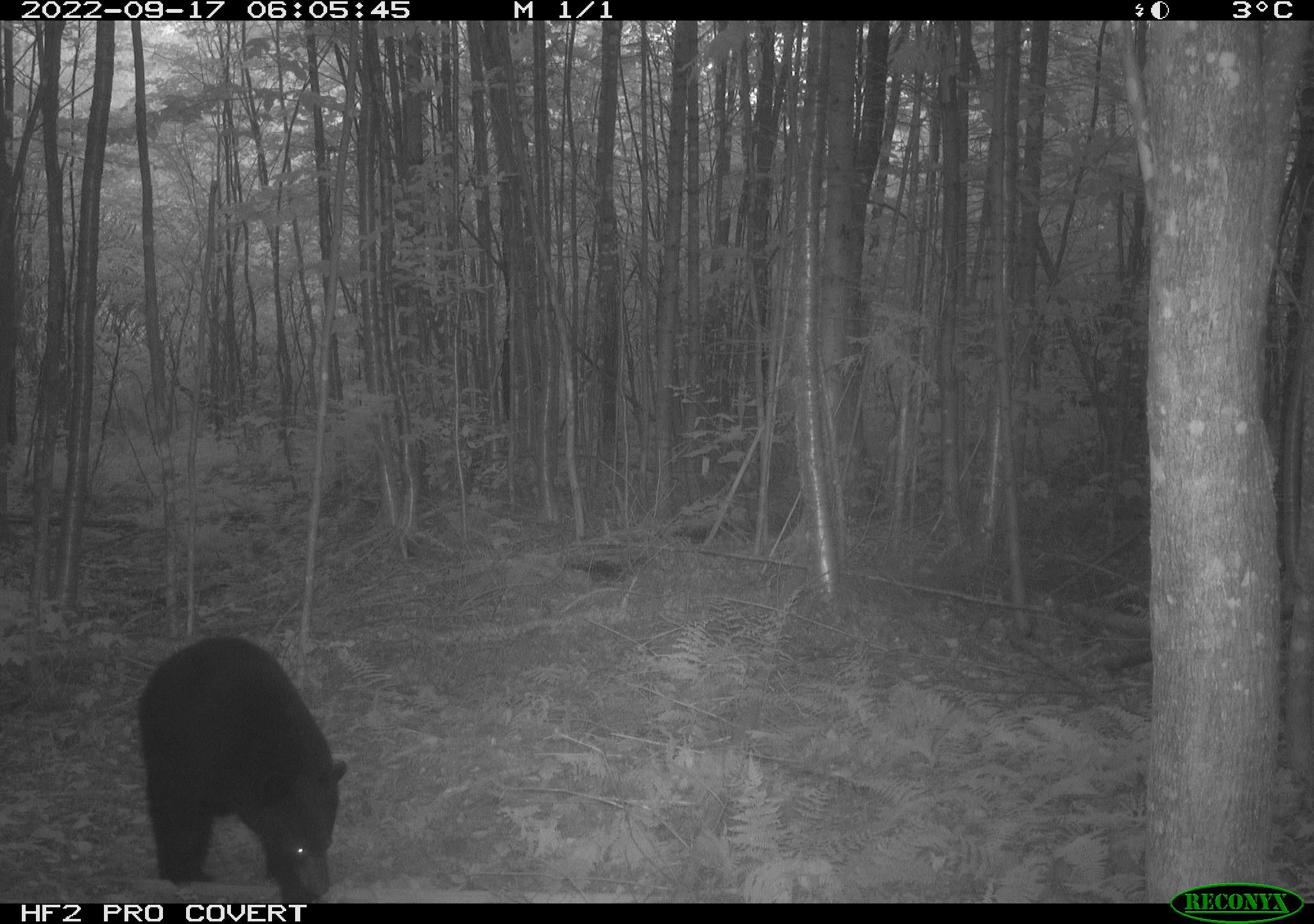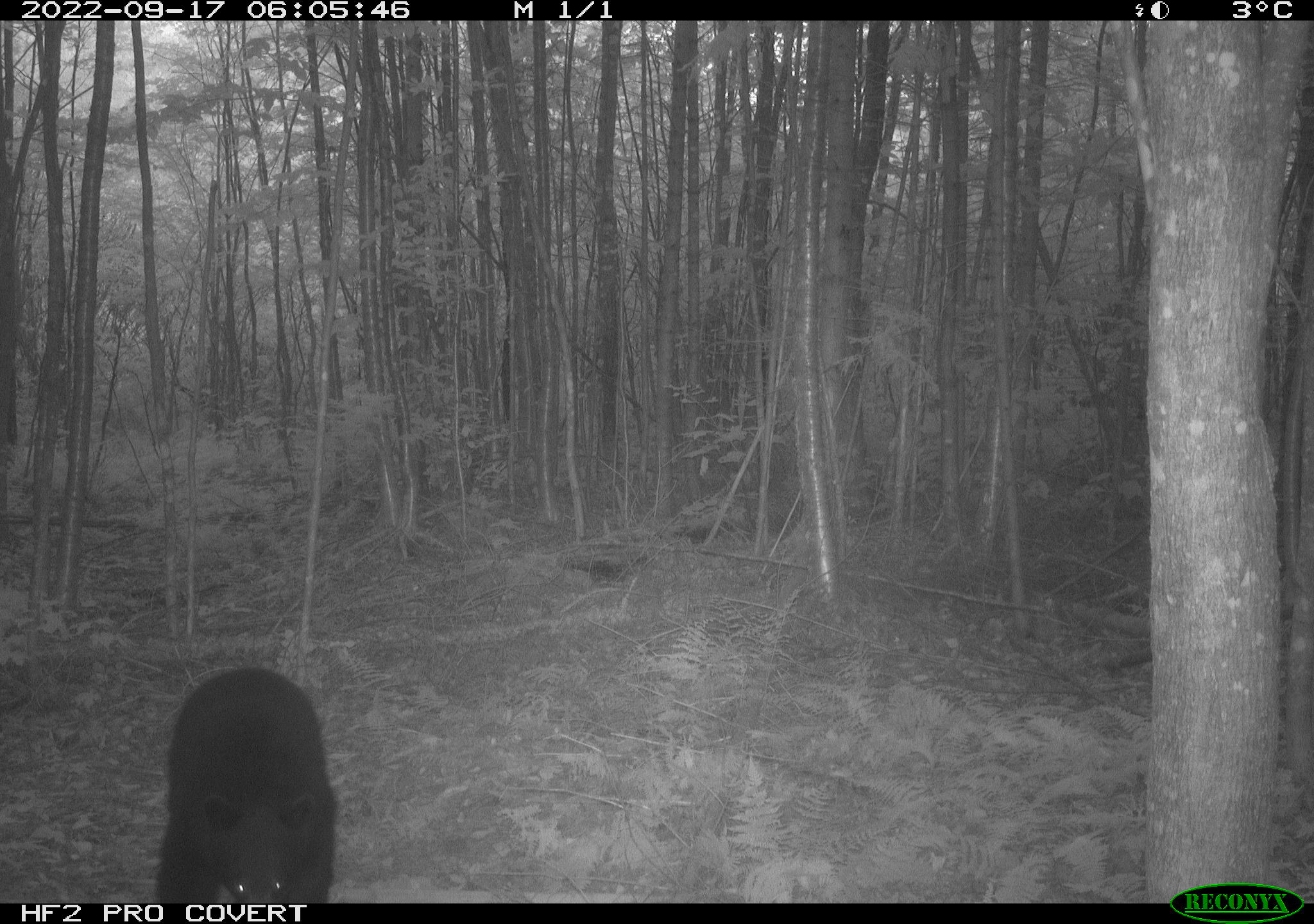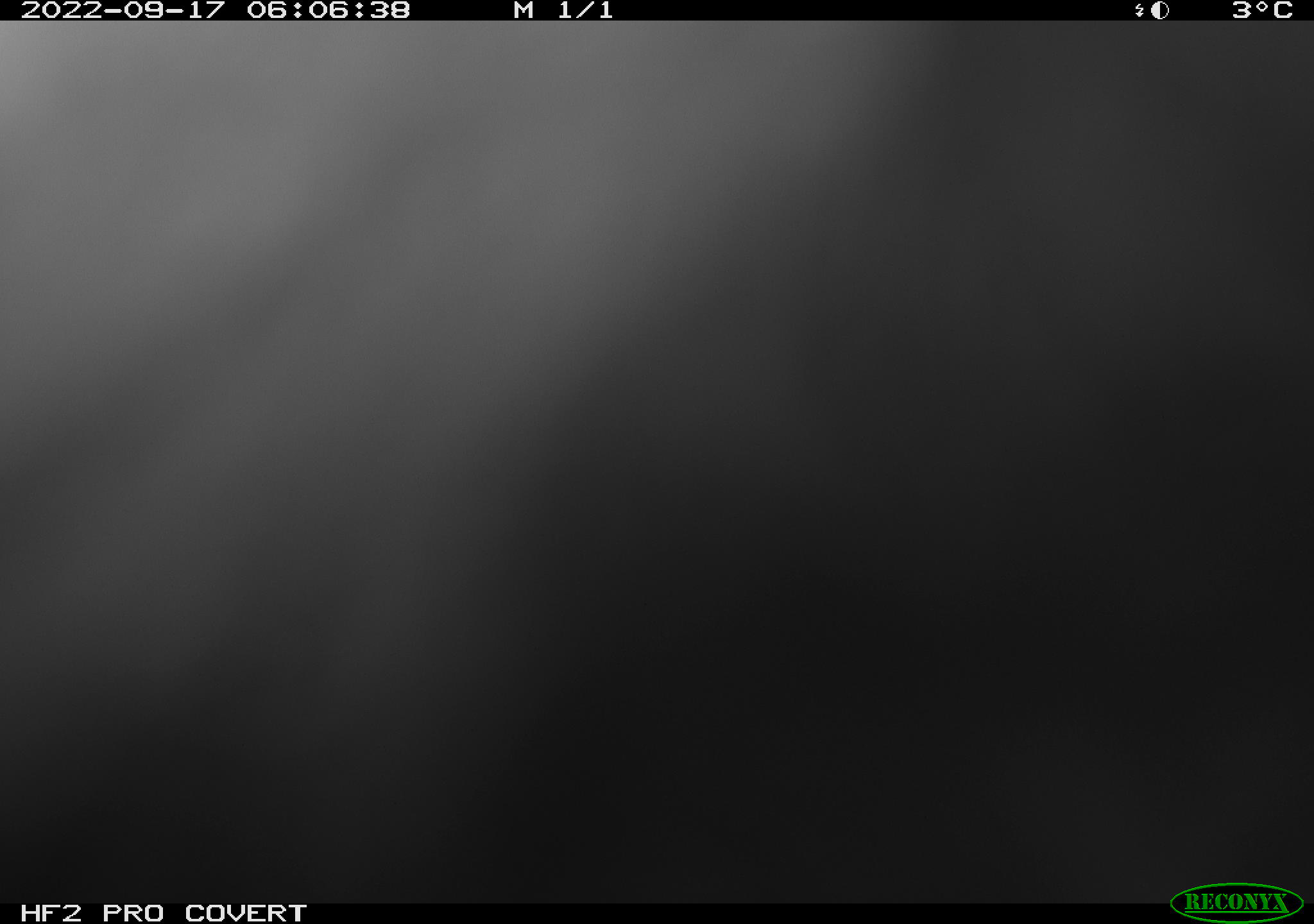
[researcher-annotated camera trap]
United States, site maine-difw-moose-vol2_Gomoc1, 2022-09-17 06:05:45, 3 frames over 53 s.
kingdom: Animalia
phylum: Chordata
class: Mammalia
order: Carnivora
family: Ursidae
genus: Ursus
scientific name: Ursus americanus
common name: black bear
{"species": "black bear (Ursus americanus)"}